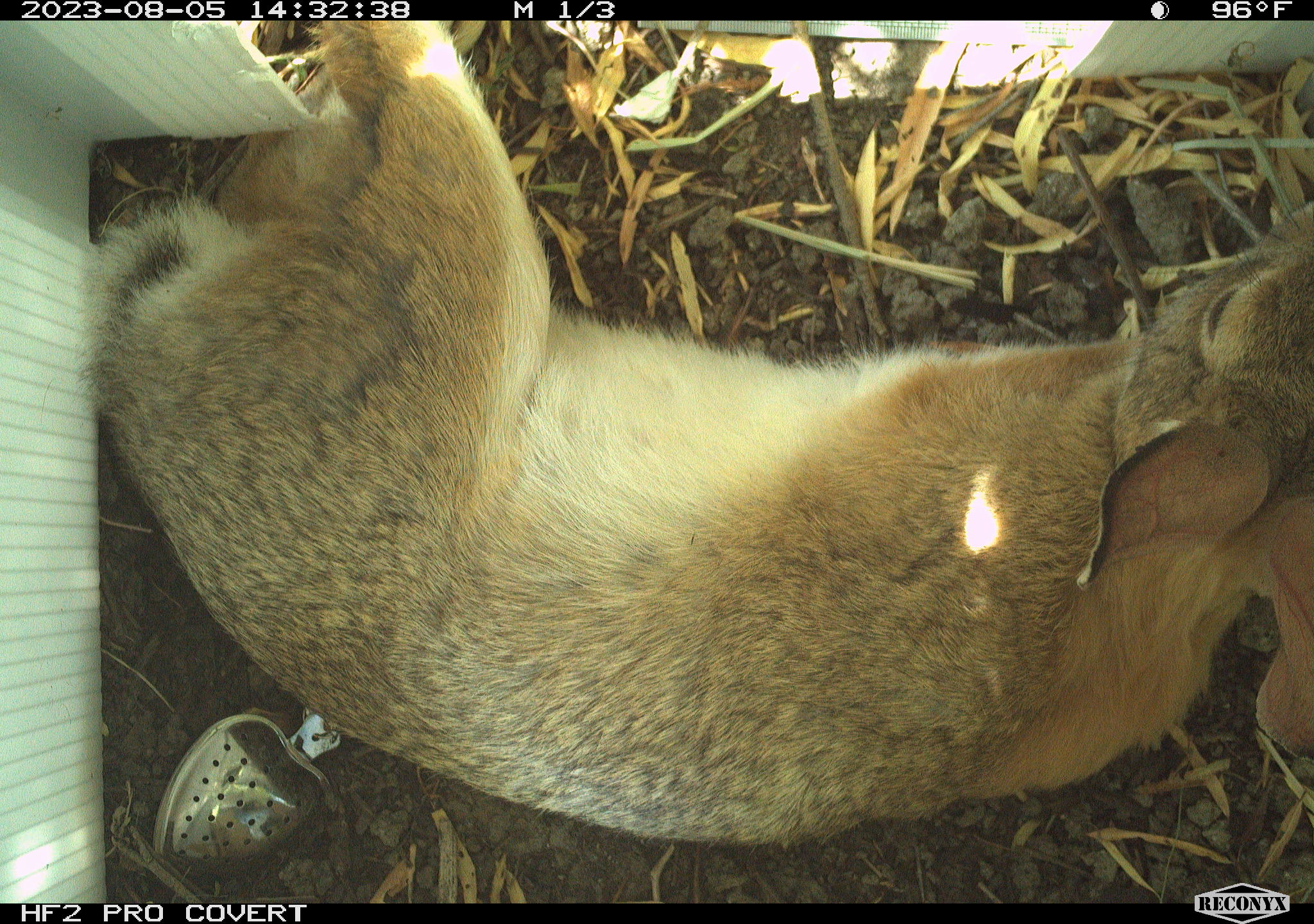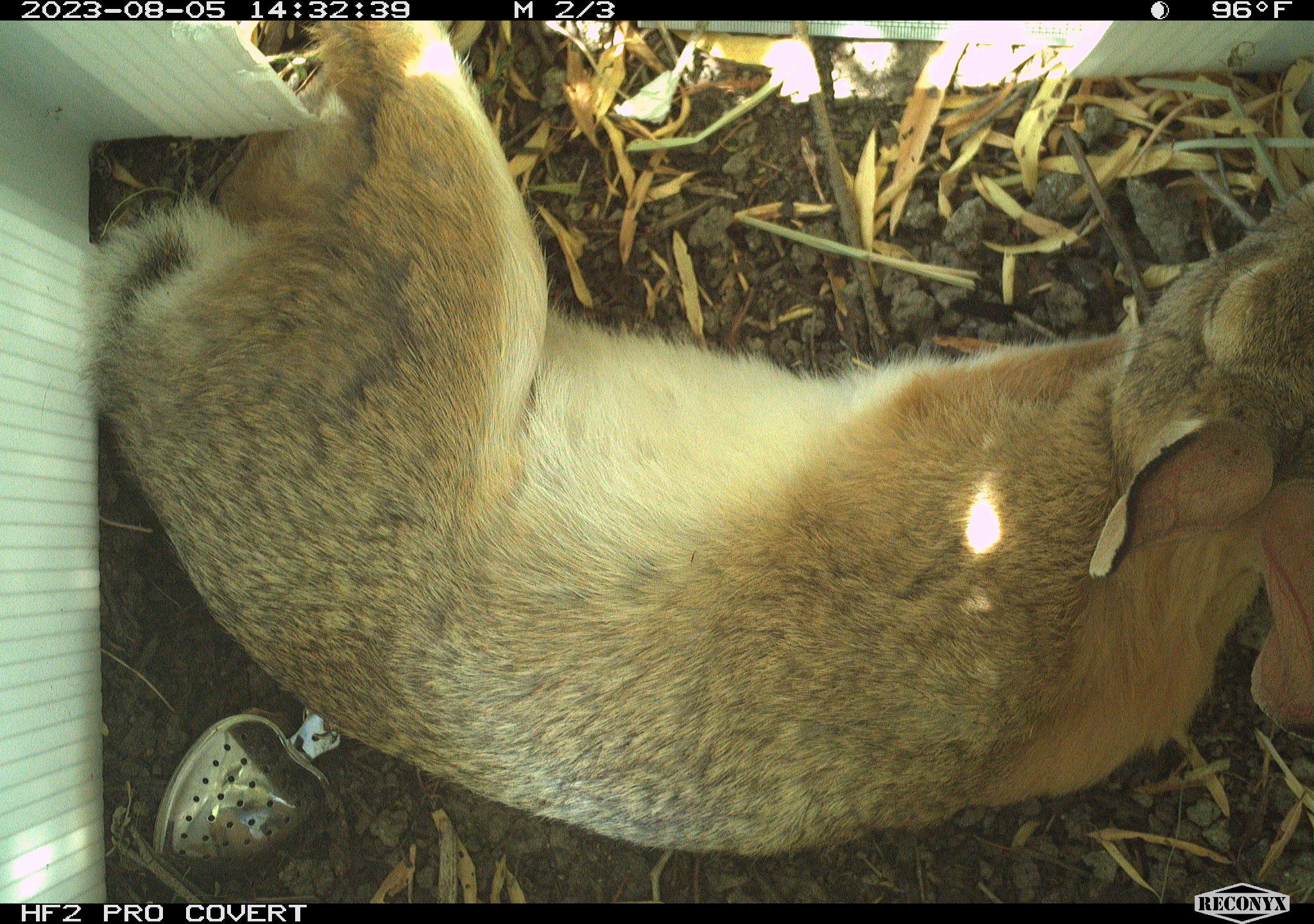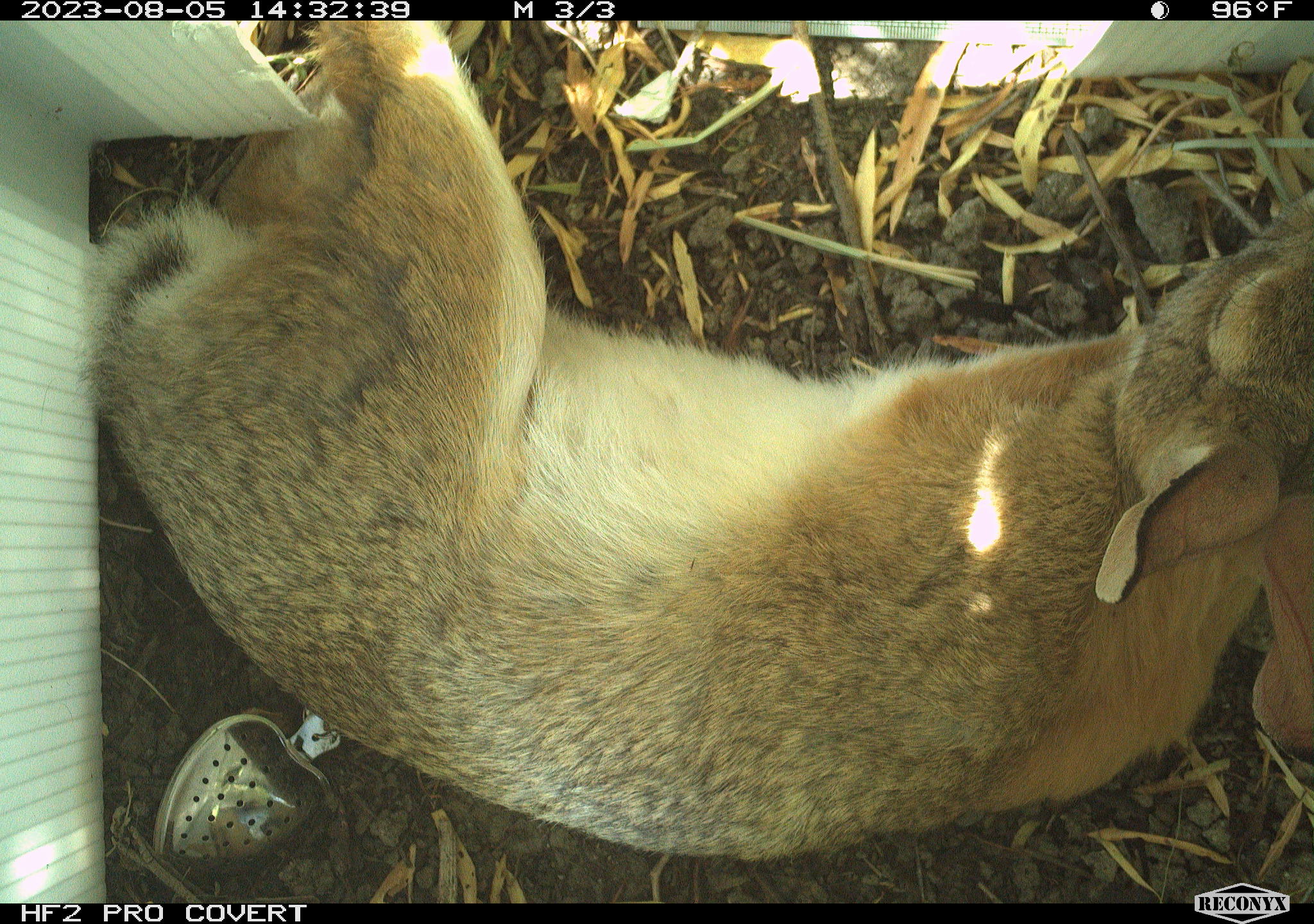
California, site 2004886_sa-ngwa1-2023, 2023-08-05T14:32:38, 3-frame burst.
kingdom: Animalia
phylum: Chordata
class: Mammalia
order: Lagomorpha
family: Leporidae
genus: Sylvilagus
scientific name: Sylvilagus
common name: cottontail rabbits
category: sylvilagus species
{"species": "sylvilagus species (cottontail rabbits) (Sylvilagus)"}